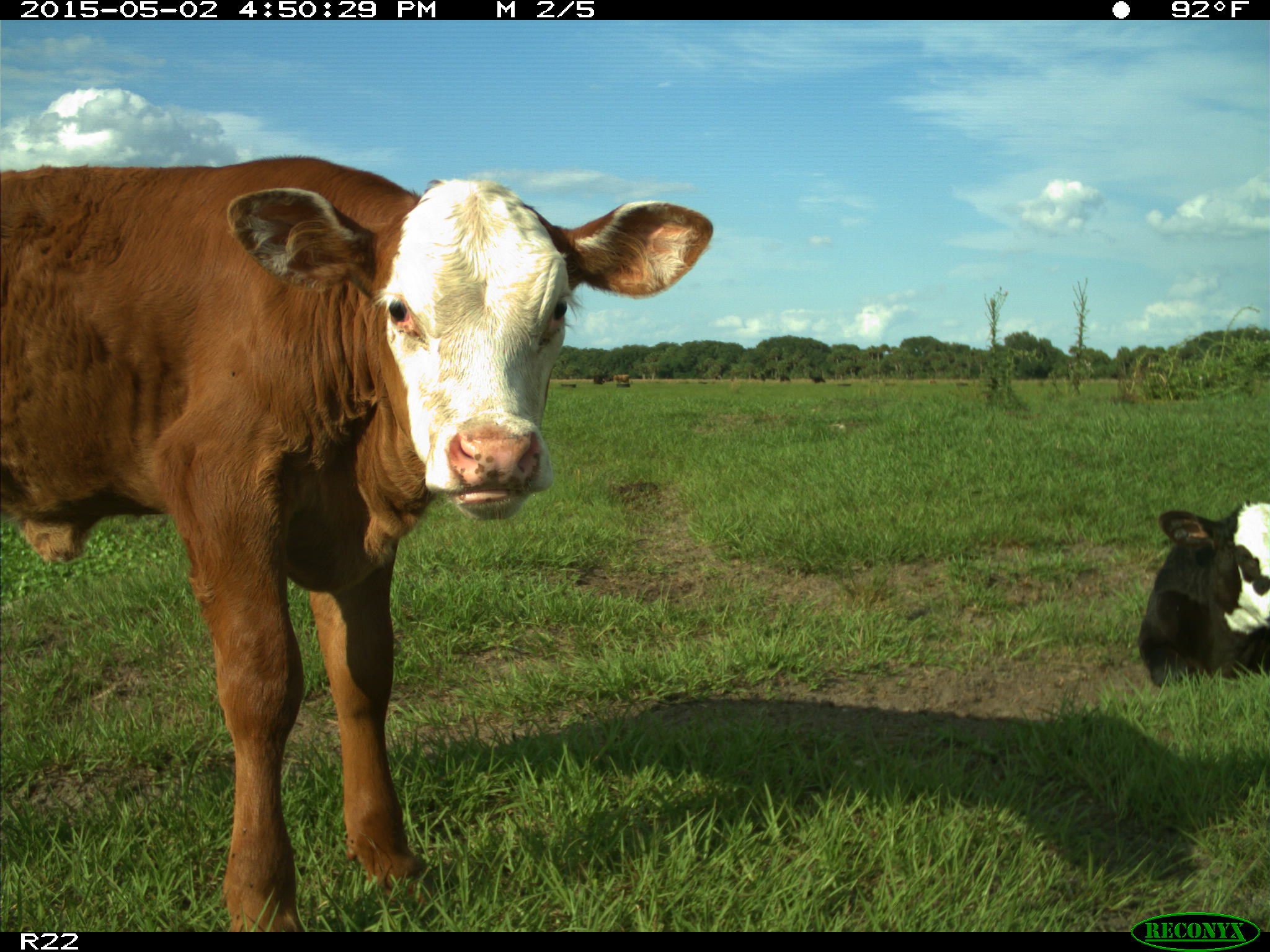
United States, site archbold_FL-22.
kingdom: Animalia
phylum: Chordata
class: Mammalia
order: Artiodactyla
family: Bovidae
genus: Bos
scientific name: Bos taurus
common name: domestic cow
Bos taurus (domestic cow).